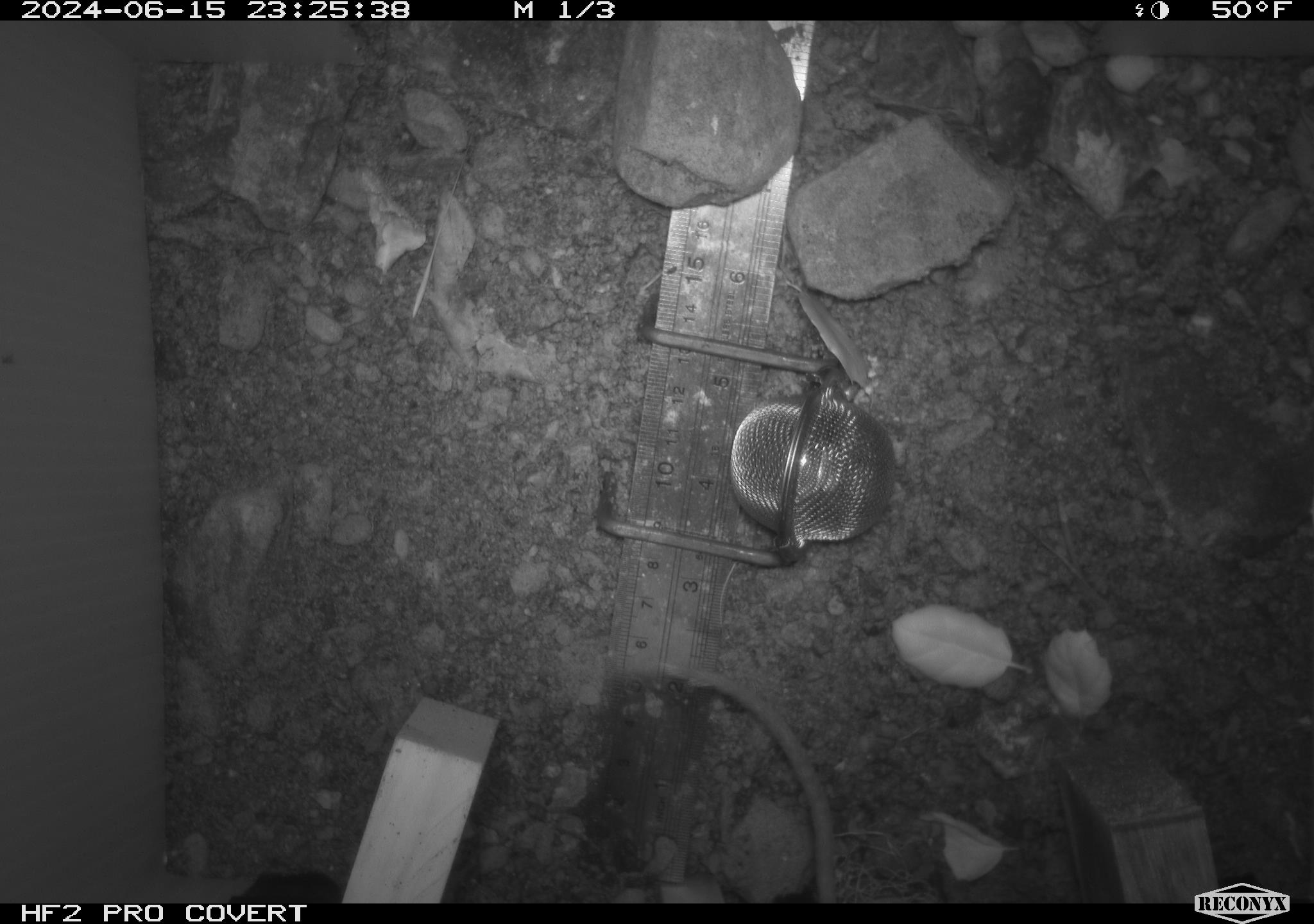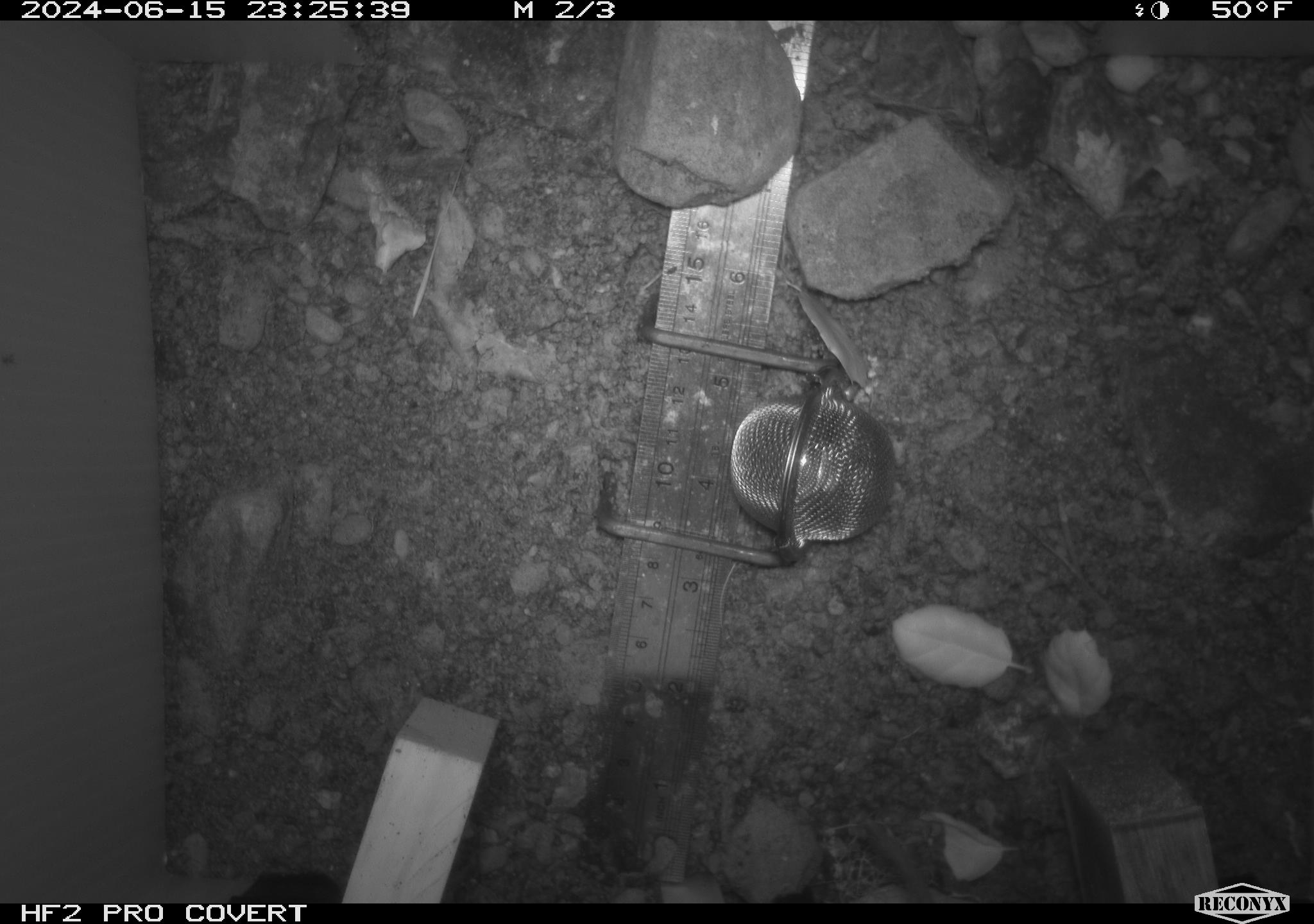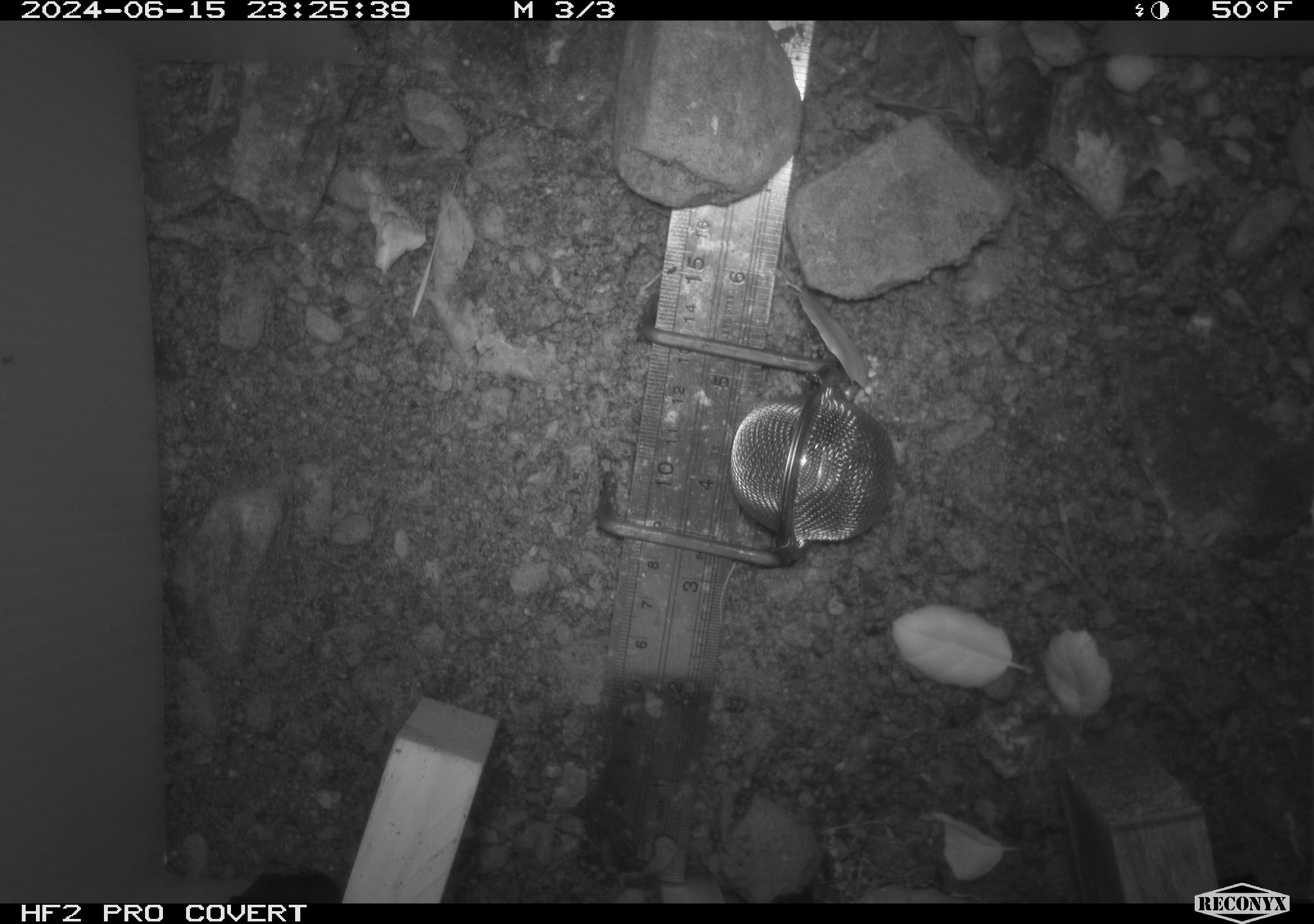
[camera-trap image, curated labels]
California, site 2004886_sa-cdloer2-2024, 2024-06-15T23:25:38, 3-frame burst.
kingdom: Animalia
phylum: Chordata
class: Mammalia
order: Rodentia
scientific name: Rodentia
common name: mouse species